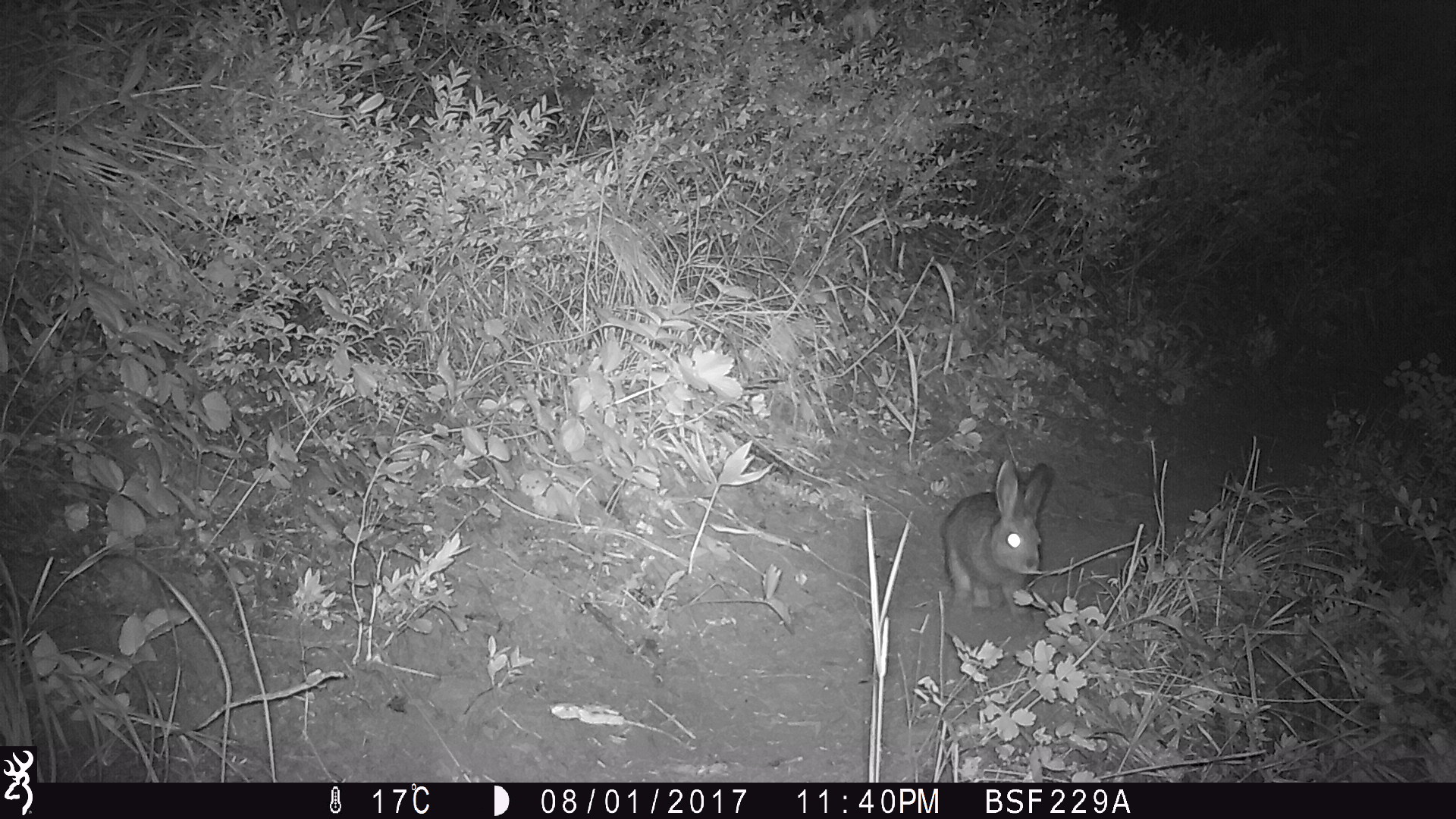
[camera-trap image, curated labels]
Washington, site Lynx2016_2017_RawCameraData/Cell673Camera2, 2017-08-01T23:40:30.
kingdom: Animalia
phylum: Chordata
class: Mammalia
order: Lagomorpha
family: Leporidae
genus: Lepus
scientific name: Lepus americanus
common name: snowshoe hare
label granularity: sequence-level